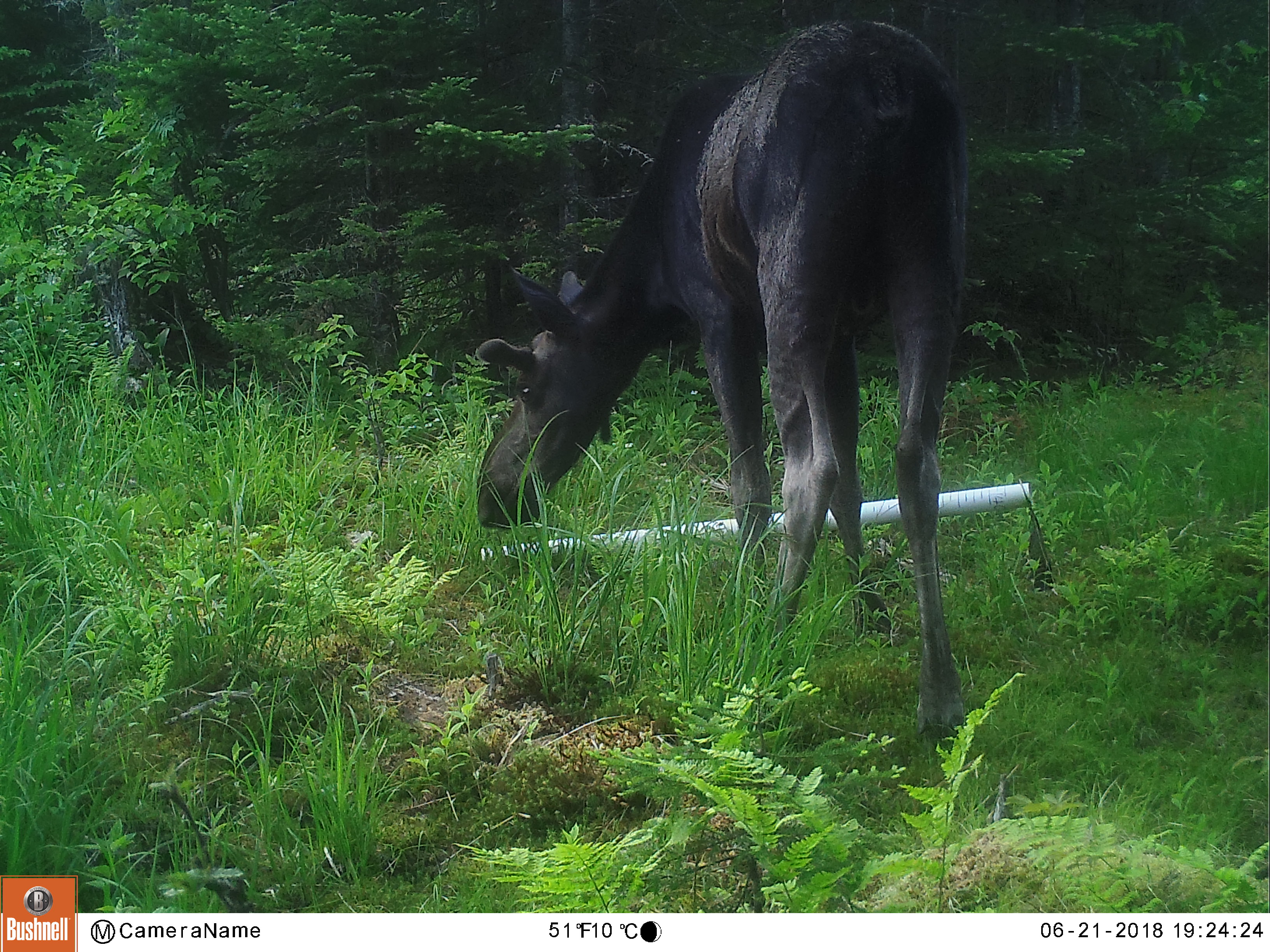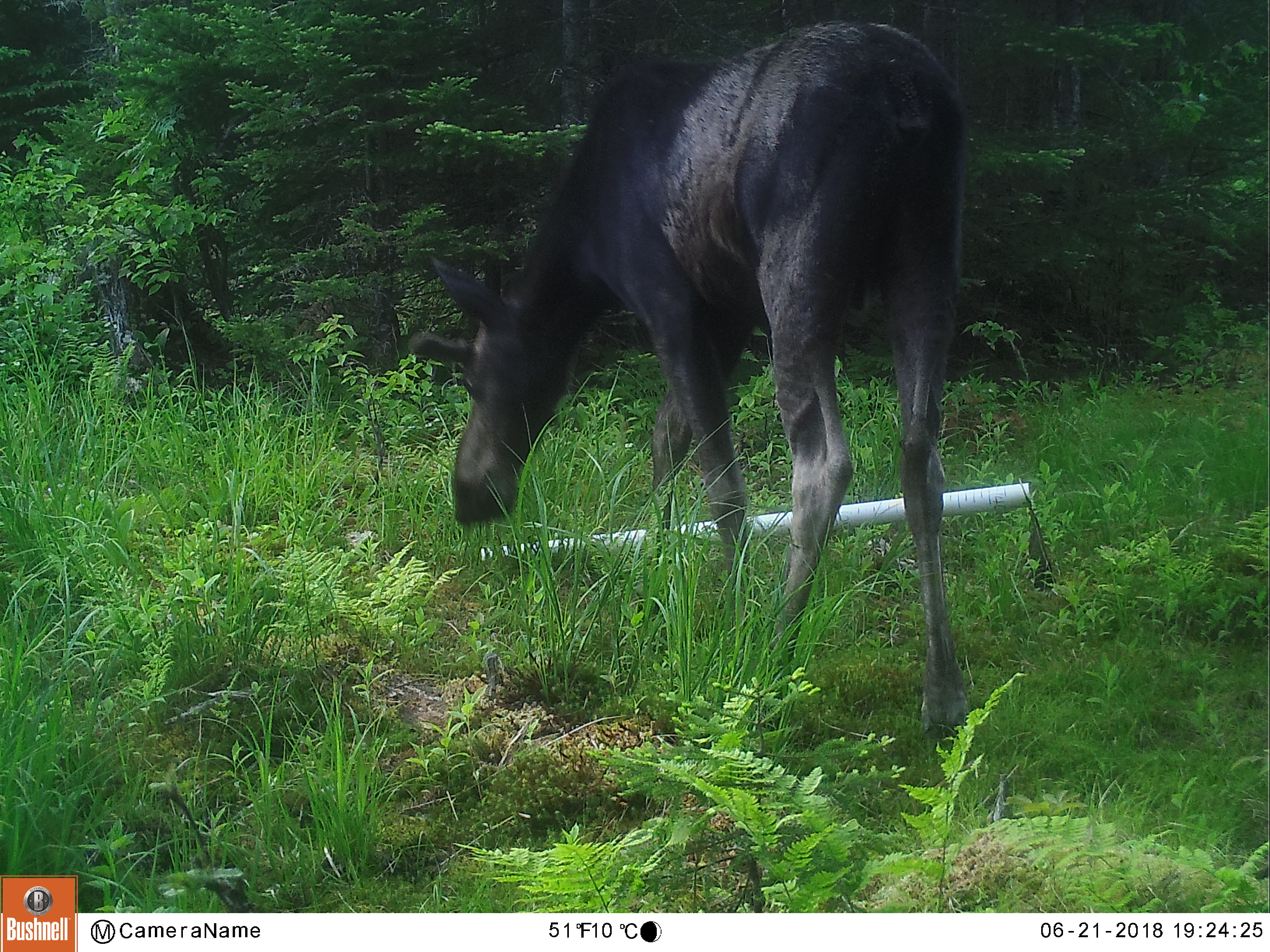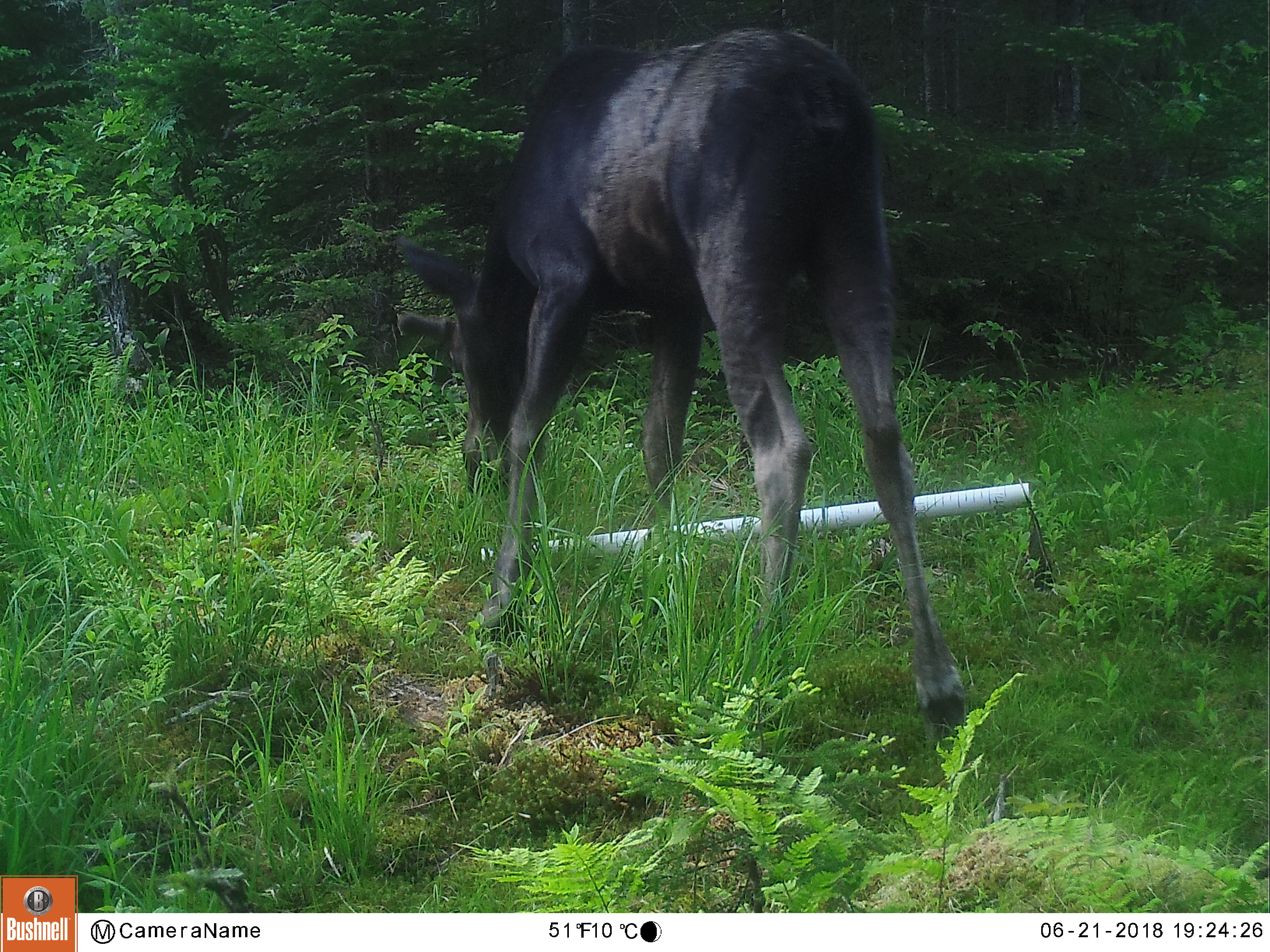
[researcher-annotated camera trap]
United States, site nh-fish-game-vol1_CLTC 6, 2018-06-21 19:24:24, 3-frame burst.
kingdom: Animalia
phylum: Chordata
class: Mammalia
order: Artiodactyla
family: Cervidae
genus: Alces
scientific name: Alces alces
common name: moose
Moose (Alces alces).